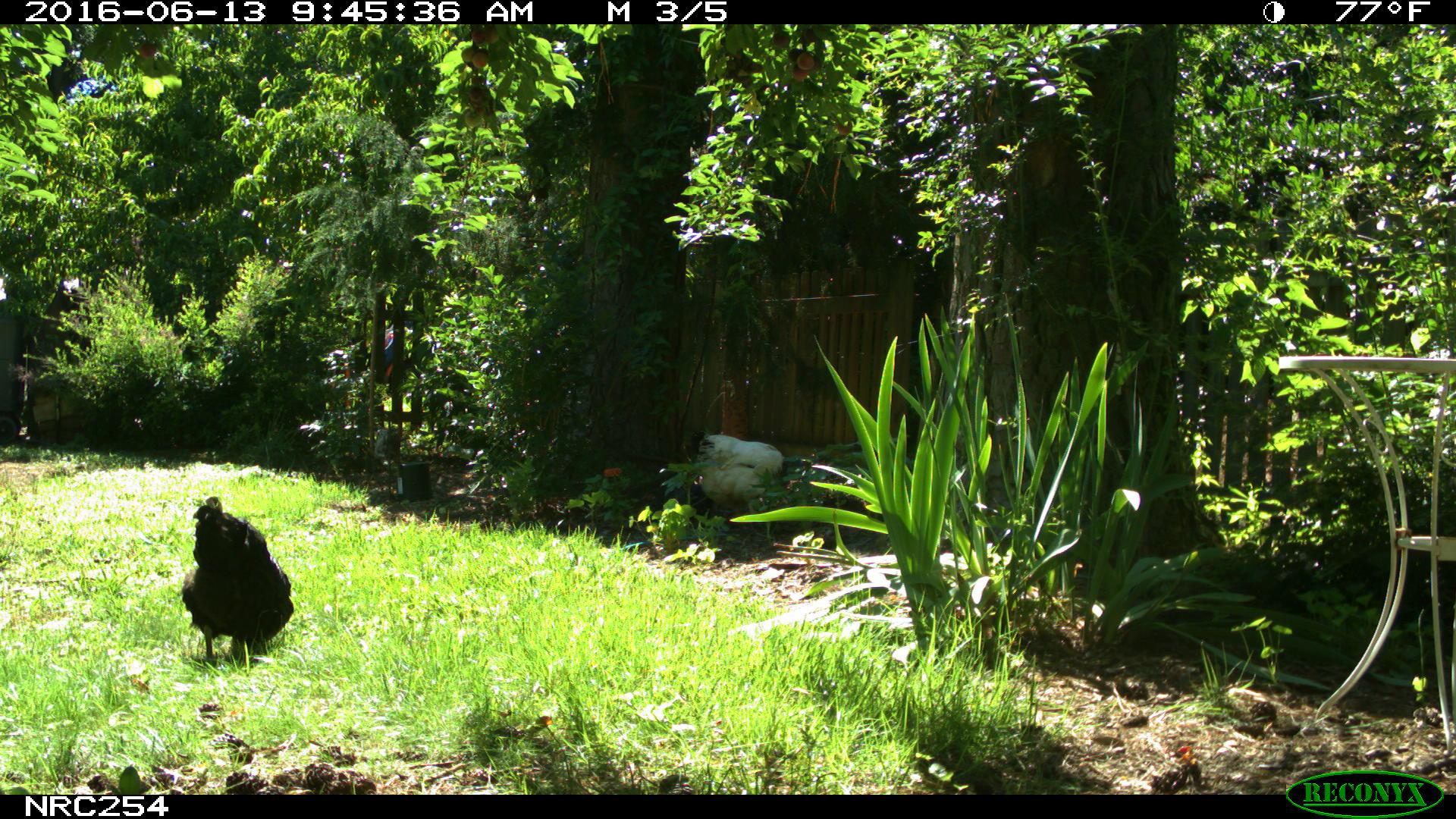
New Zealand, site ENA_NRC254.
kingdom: Animalia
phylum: Chordata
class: Aves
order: Galliformes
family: Phasianidae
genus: Gallus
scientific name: Gallus gallus domesticus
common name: chicken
Chicken (Gallus gallus domesticus).